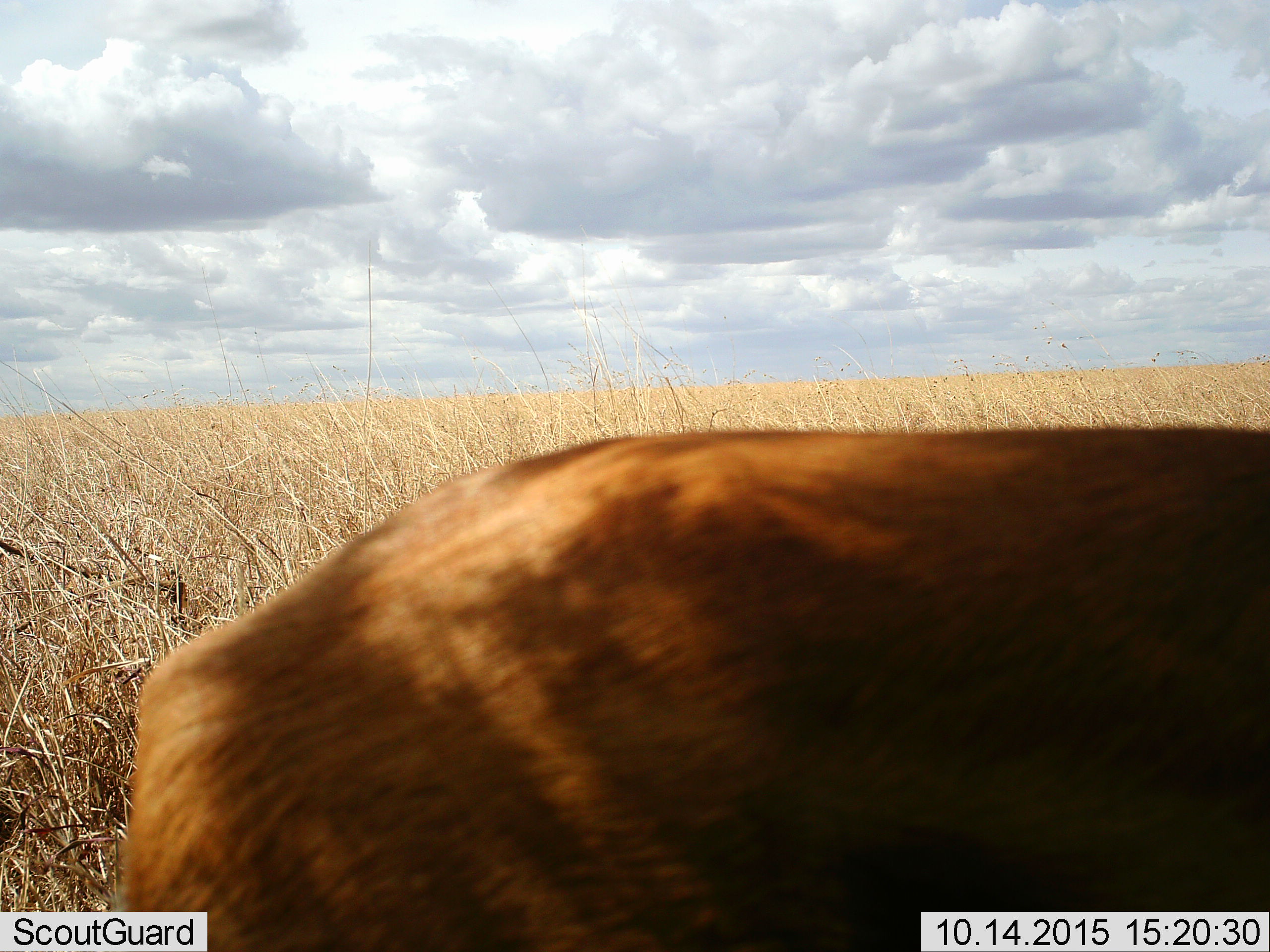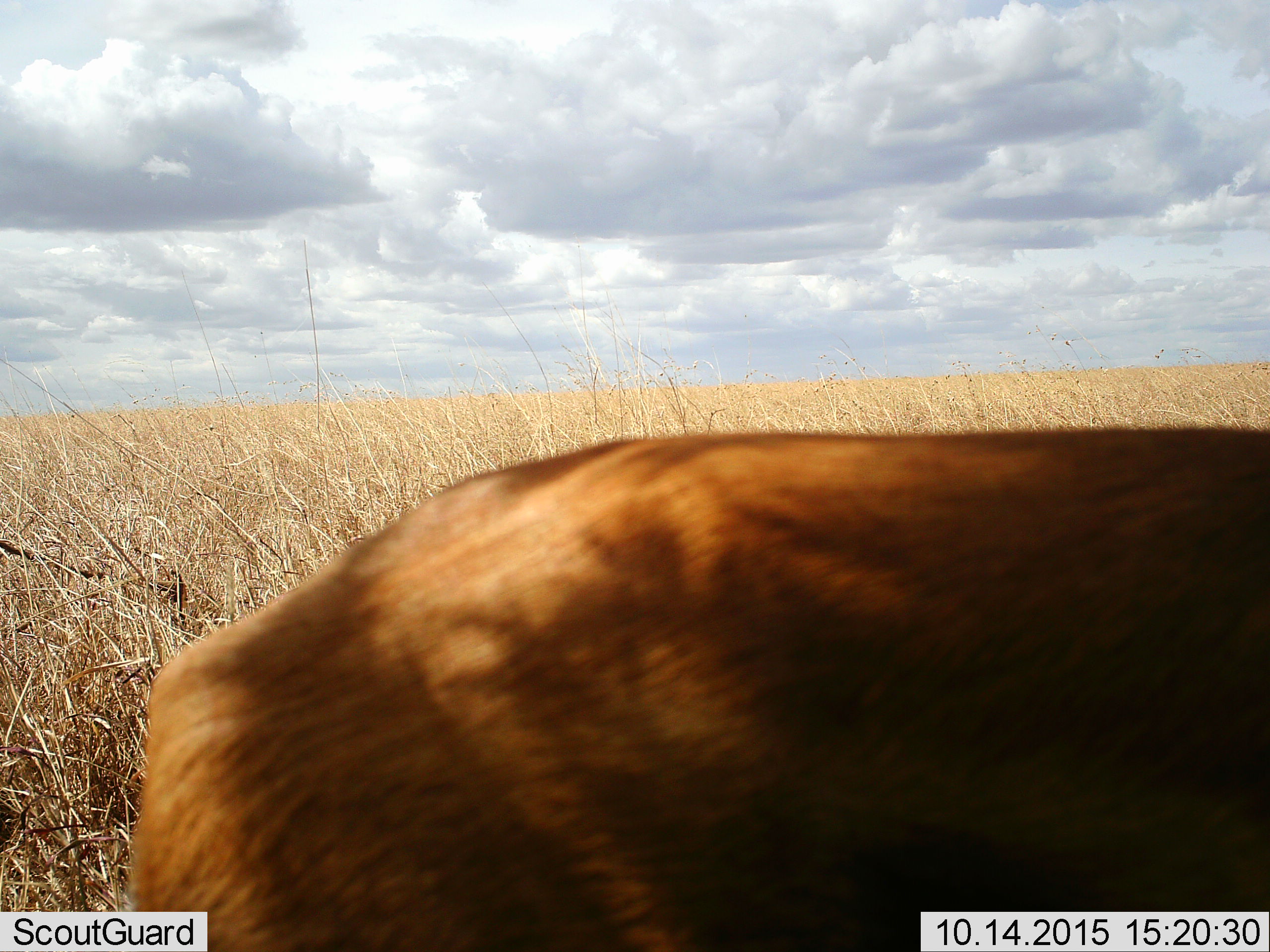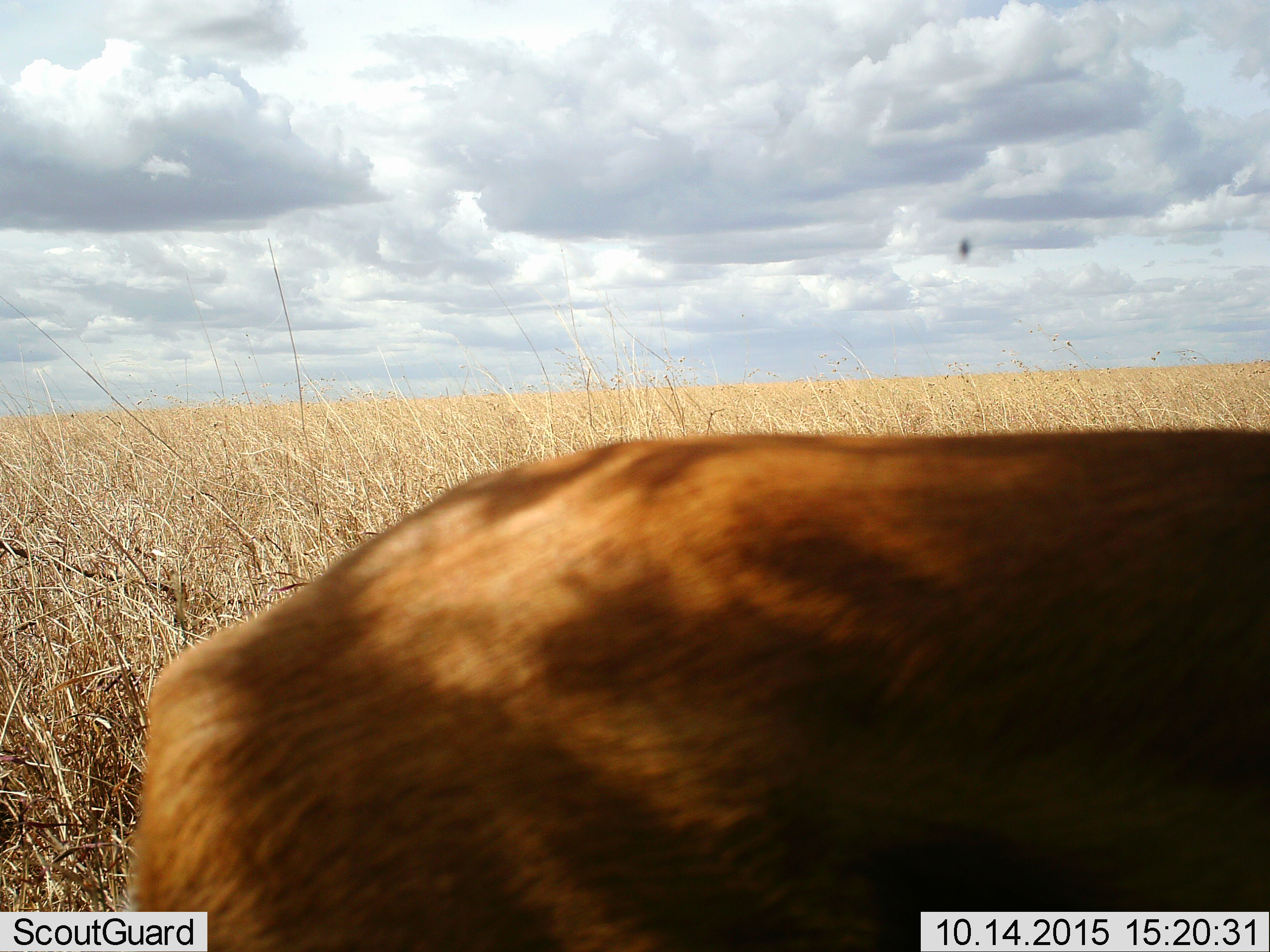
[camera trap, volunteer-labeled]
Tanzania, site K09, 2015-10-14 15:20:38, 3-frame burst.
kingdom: Animalia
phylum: Chordata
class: Mammalia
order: Artiodactyla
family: Bovidae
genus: Eudorcas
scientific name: Eudorcas thomsonii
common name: thomson's gazelle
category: gazellethomsons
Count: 1.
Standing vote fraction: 75%.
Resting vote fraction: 0%.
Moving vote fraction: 25%.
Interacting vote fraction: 0%.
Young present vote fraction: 0%.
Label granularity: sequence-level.